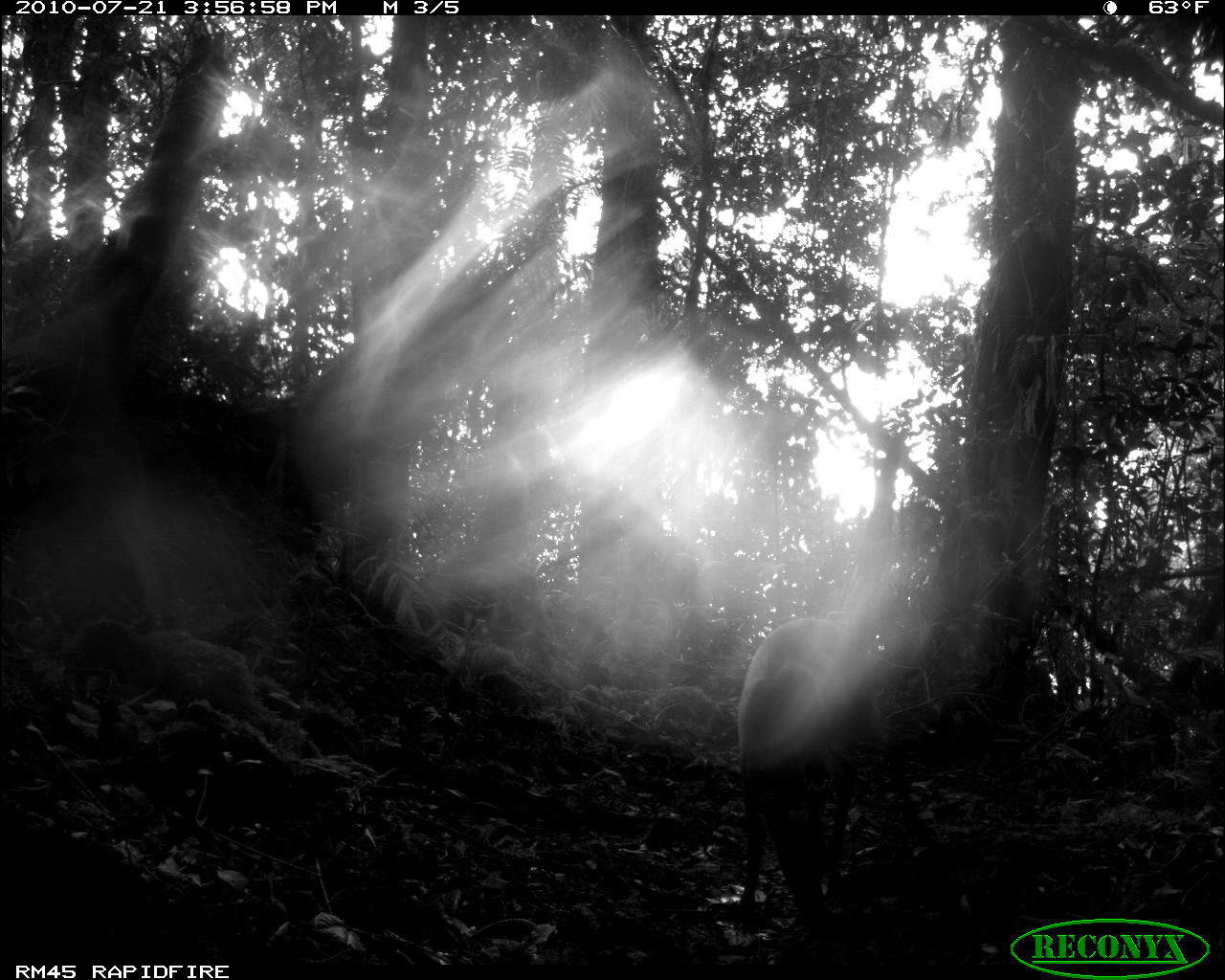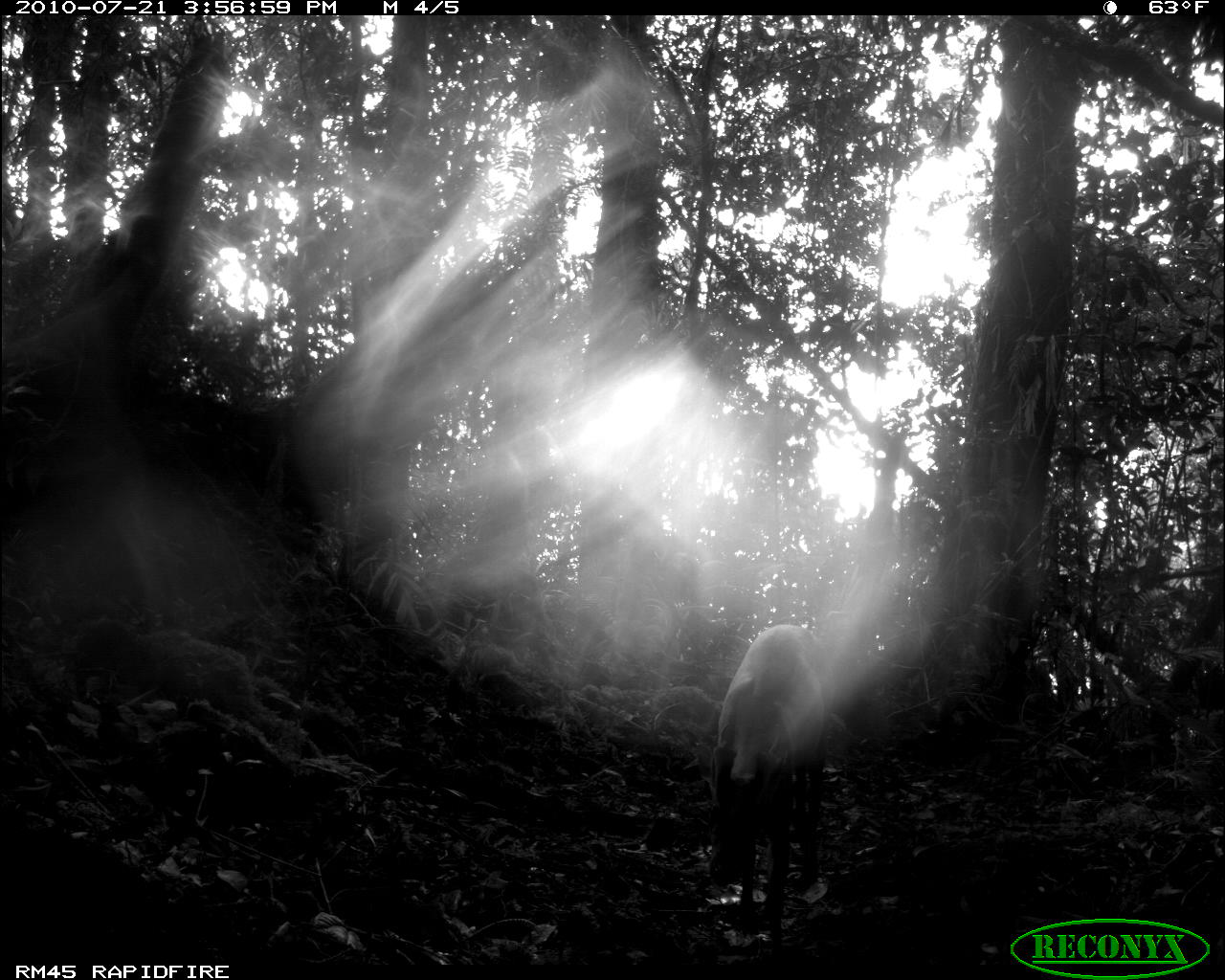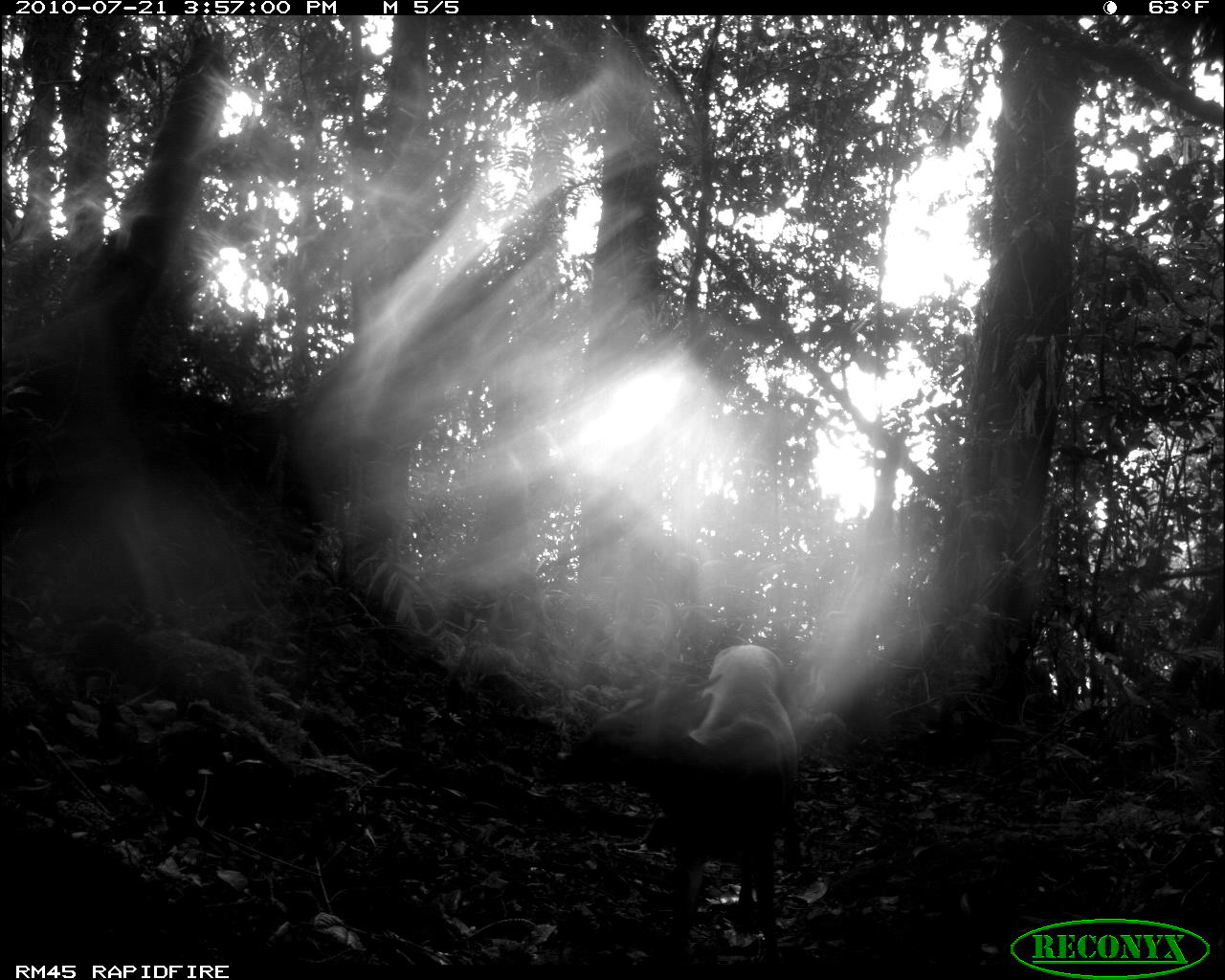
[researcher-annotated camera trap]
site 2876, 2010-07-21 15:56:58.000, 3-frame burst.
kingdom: Animalia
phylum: Chordata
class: Mammalia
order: Artiodactyla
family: Cervidae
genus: Muntiacus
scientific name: Muntiacus muntjak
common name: southern red muntjac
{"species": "Muntiacus muntjak (southern red muntjac)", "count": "1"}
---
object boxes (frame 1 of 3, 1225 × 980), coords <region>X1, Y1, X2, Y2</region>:
muntiacus muntjak: <region>735, 620, 875, 939</region>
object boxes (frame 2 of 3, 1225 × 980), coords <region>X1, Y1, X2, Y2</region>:
muntiacus muntjak: <region>707, 621, 823, 956</region>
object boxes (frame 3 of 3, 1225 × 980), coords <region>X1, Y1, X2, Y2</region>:
muntiacus muntjak: <region>553, 642, 802, 970</region>